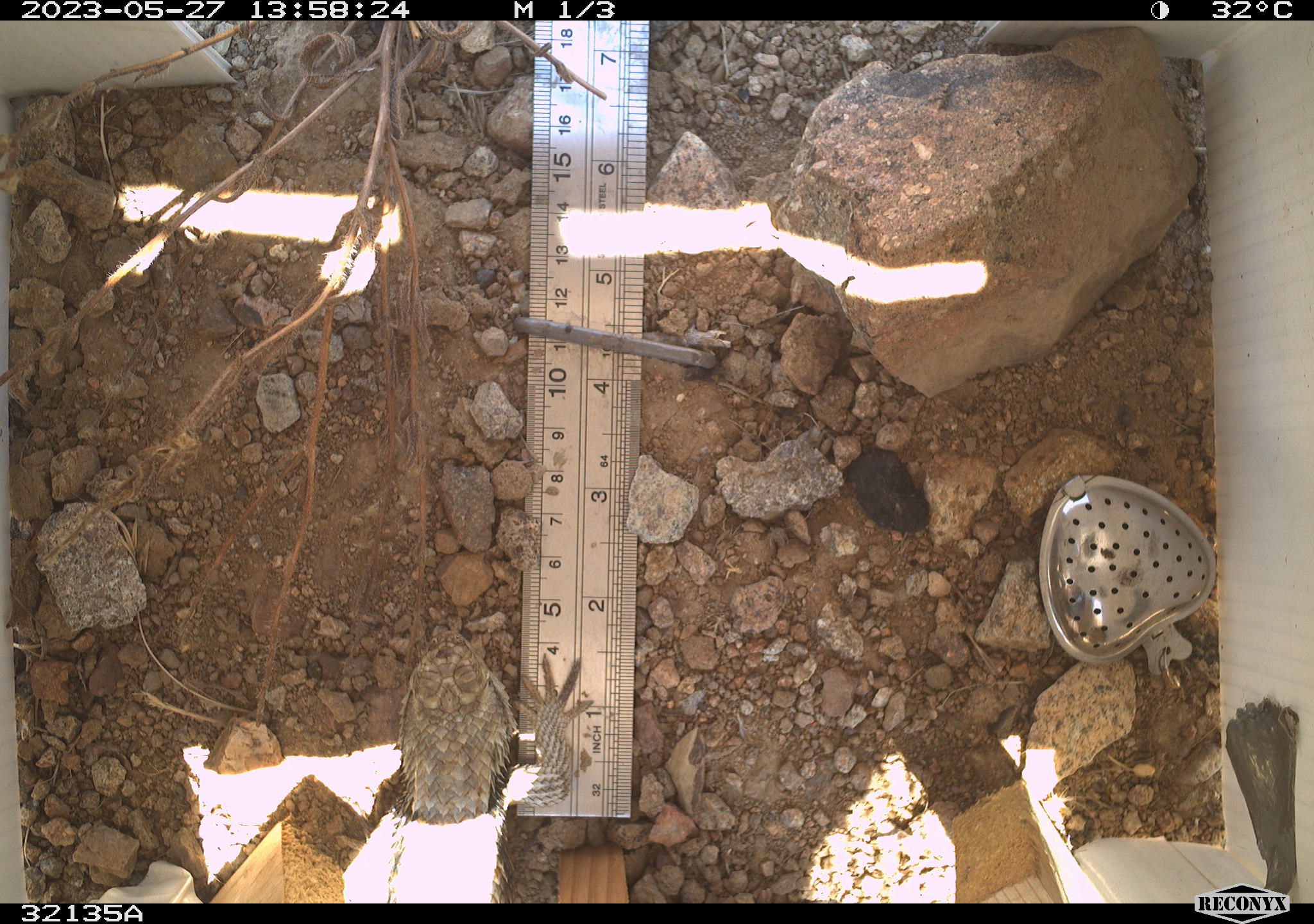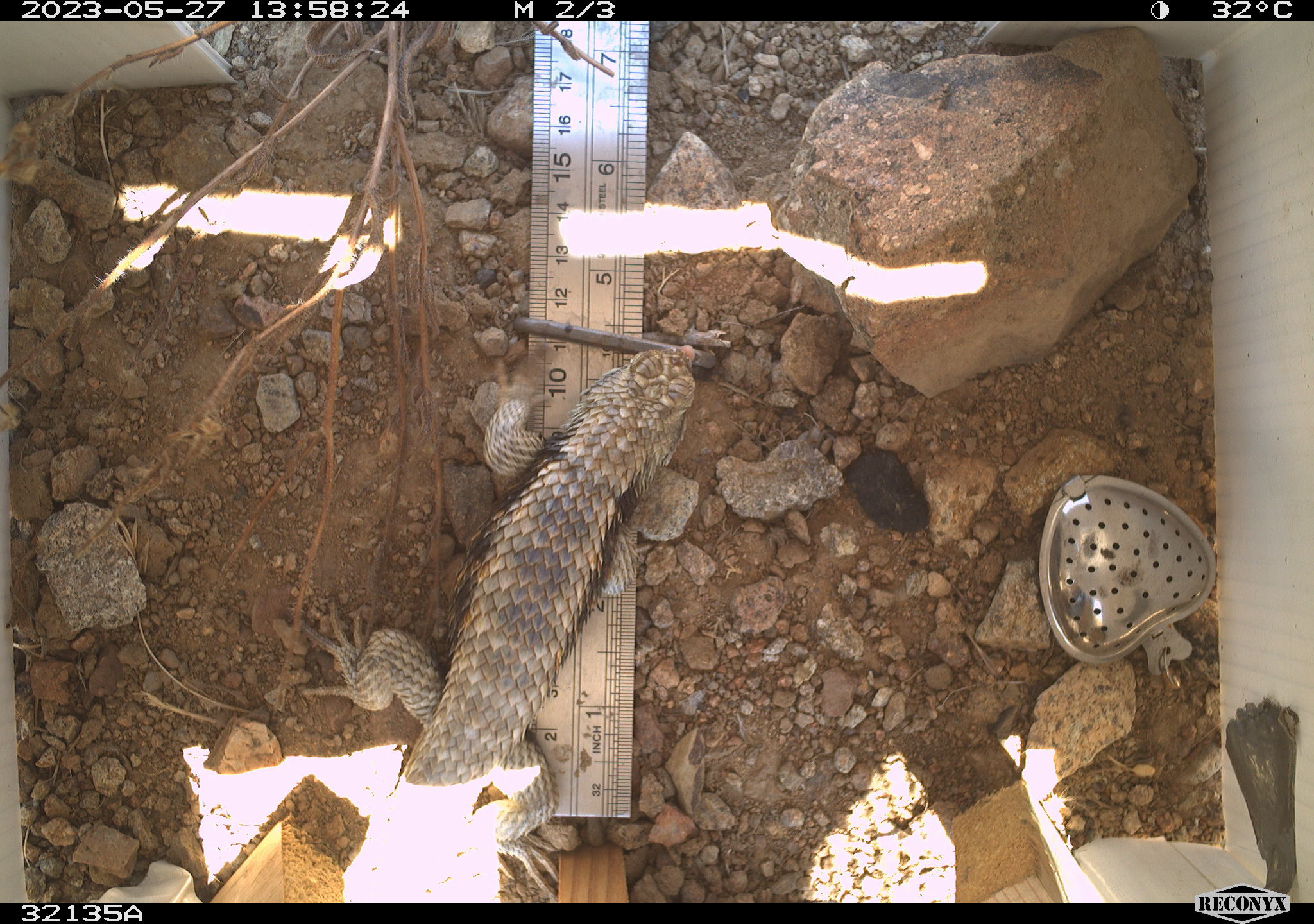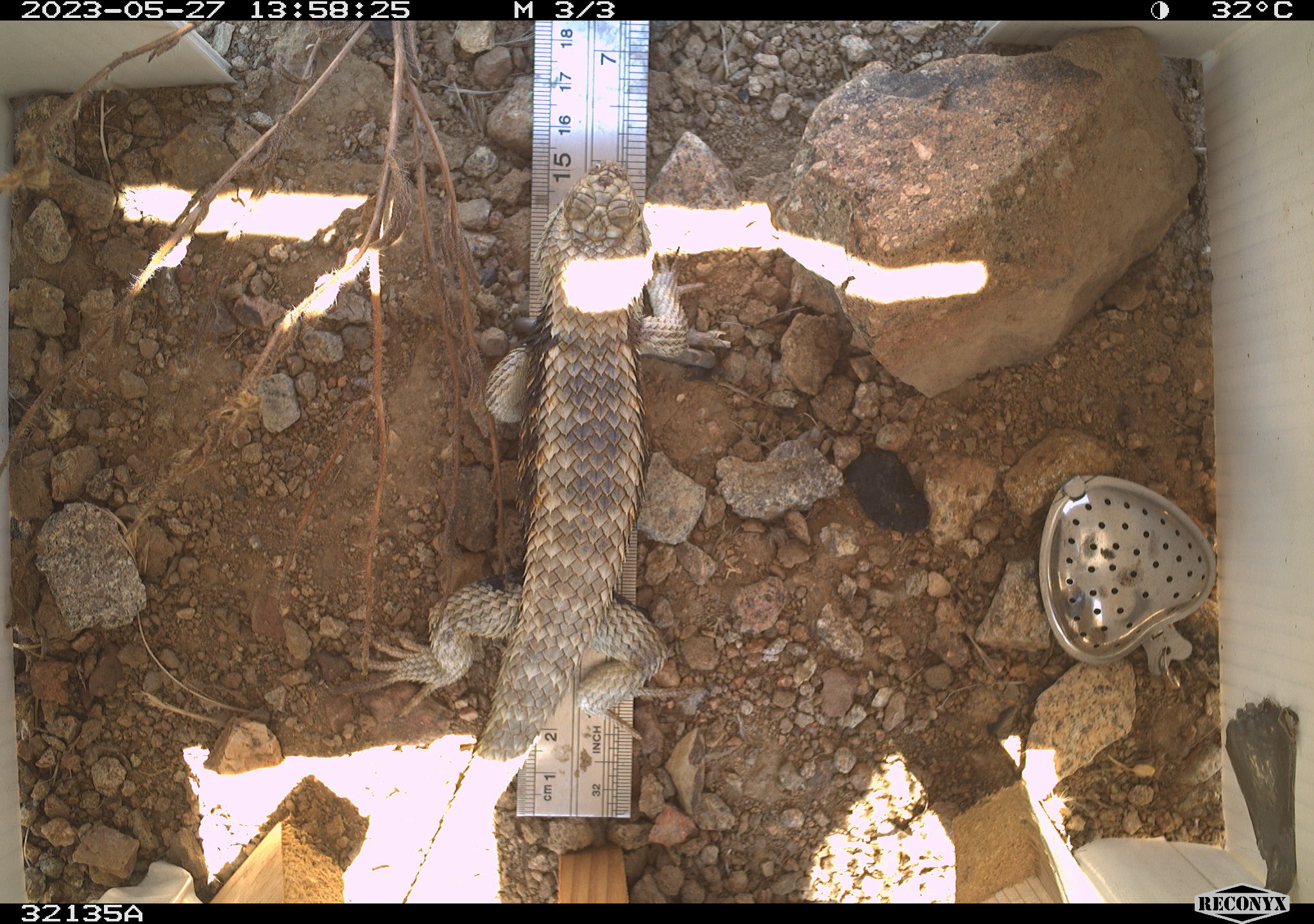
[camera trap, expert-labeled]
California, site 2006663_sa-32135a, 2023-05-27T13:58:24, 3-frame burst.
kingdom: Animalia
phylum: Chordata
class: Reptilia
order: Squamata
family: Phrynosomatidae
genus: Sceloporus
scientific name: Sceloporus uniformis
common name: yellow-backed spiny lizard